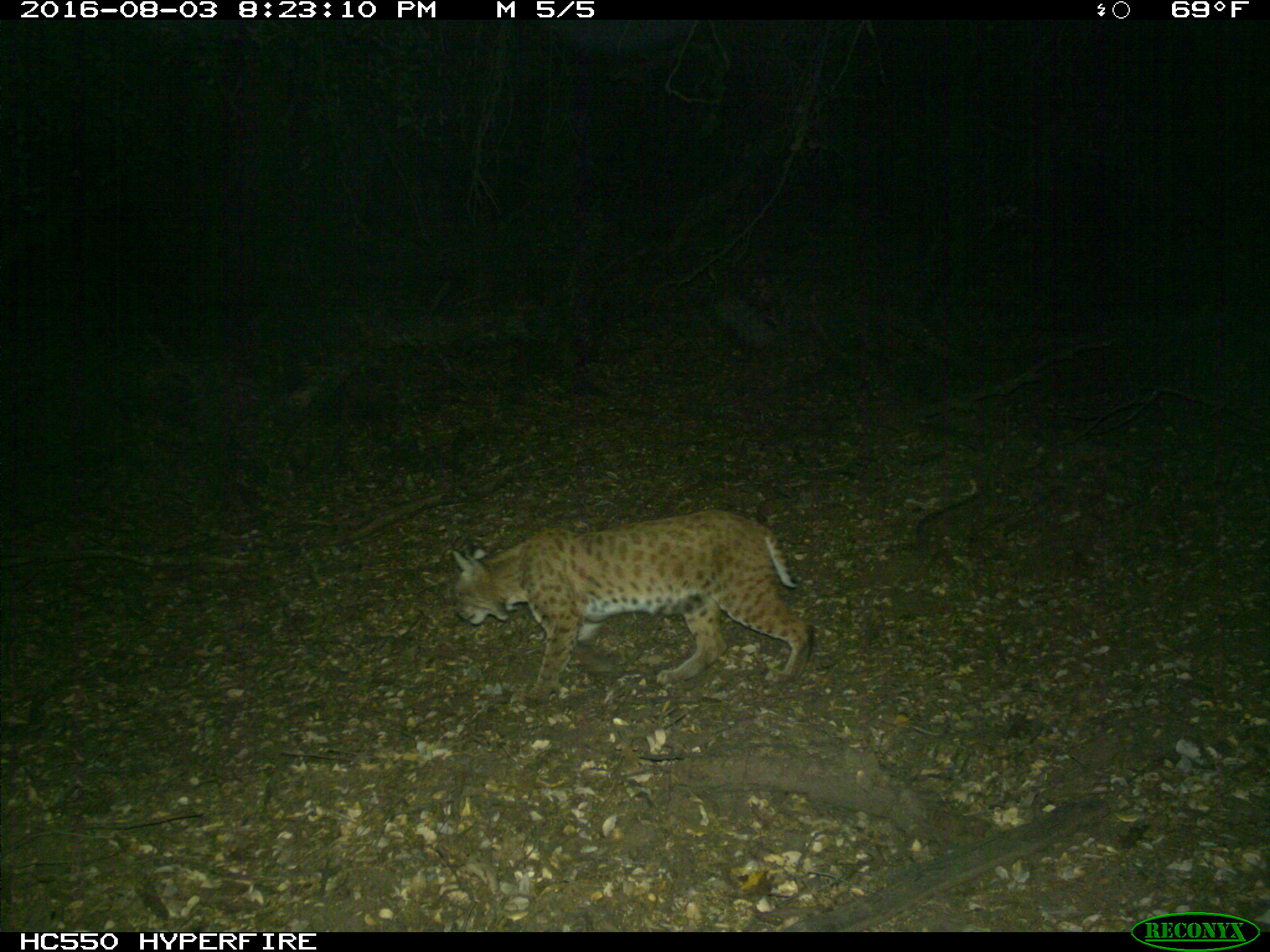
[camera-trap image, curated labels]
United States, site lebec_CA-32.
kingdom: Animalia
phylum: Chordata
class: Mammalia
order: Carnivora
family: Felidae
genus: Lynx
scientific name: Lynx rufus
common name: bobcat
Lynx rufus (bobcat).